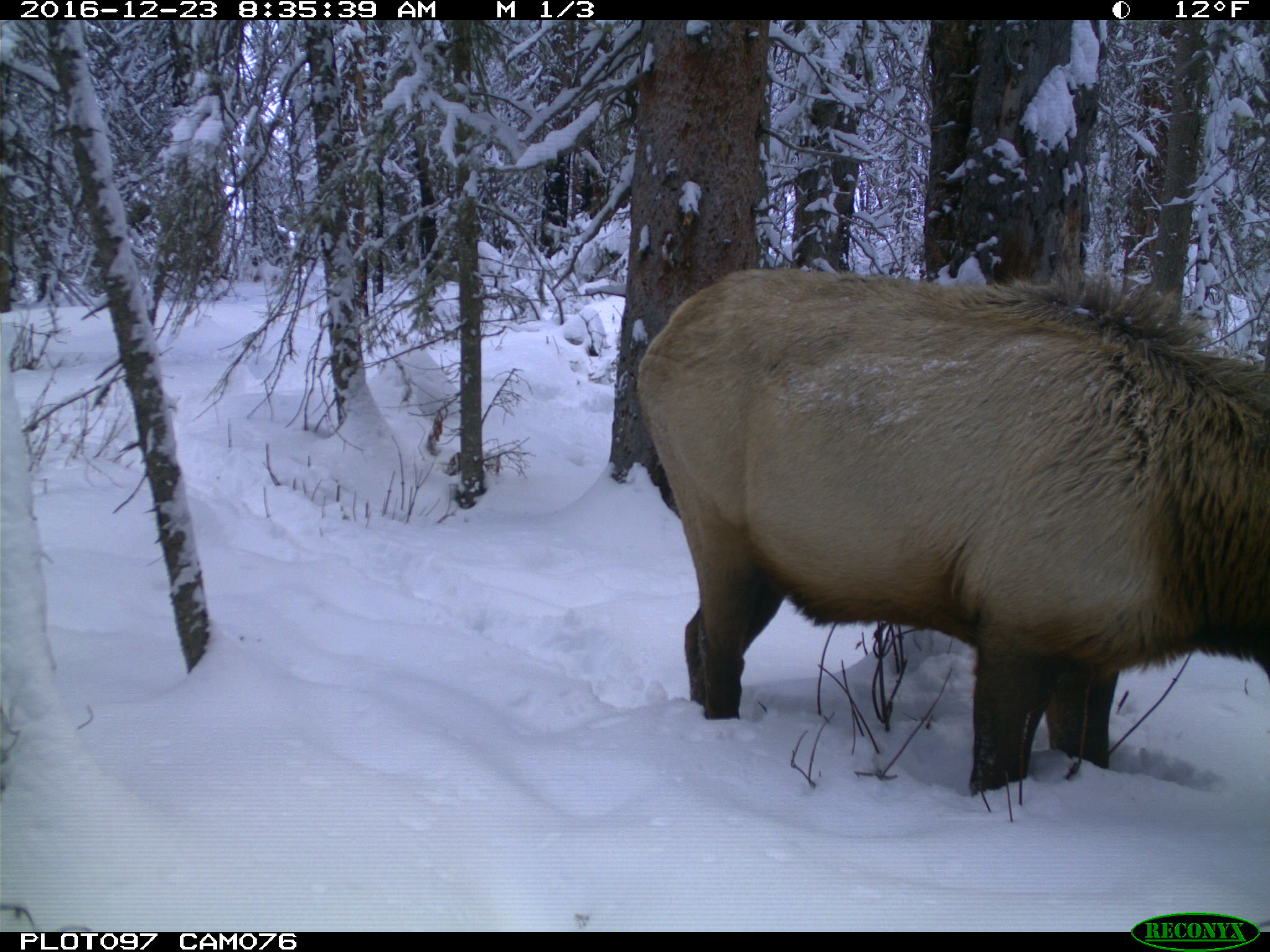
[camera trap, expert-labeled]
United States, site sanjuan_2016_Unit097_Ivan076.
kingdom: Animalia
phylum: Chordata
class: Mammalia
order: Artiodactyla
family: Cervidae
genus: Cervus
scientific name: Cervus elaphus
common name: red deer